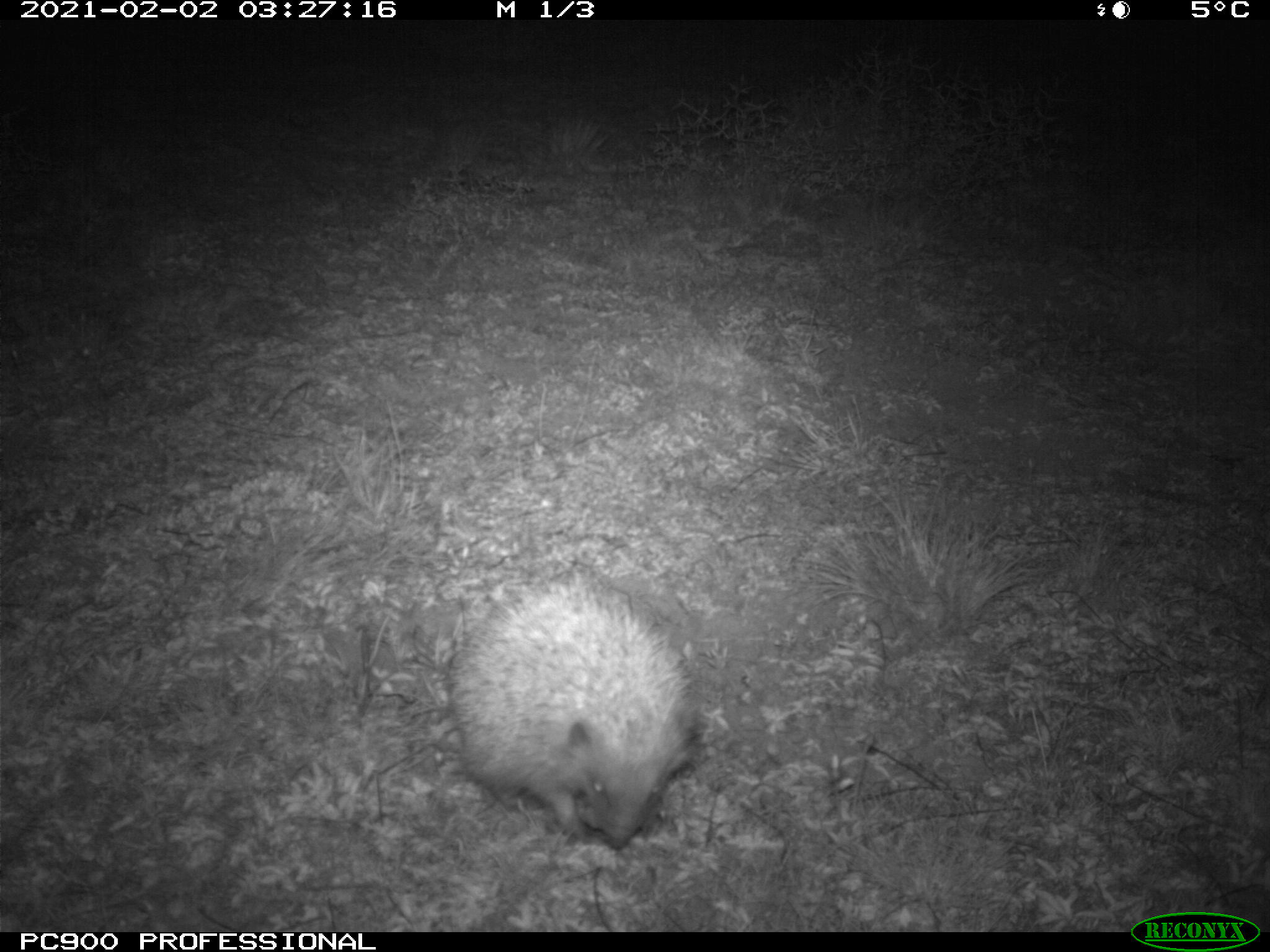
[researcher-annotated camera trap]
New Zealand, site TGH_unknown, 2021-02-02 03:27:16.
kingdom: Animalia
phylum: Chordata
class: Mammalia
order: Eulipotyphla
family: Erinaceidae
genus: Erinaceus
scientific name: Erinaceus europaeus europaeus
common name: european hedgehog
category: hedgehog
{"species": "hedgehog (european hedgehog) (Erinaceus europaeus europaeus)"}